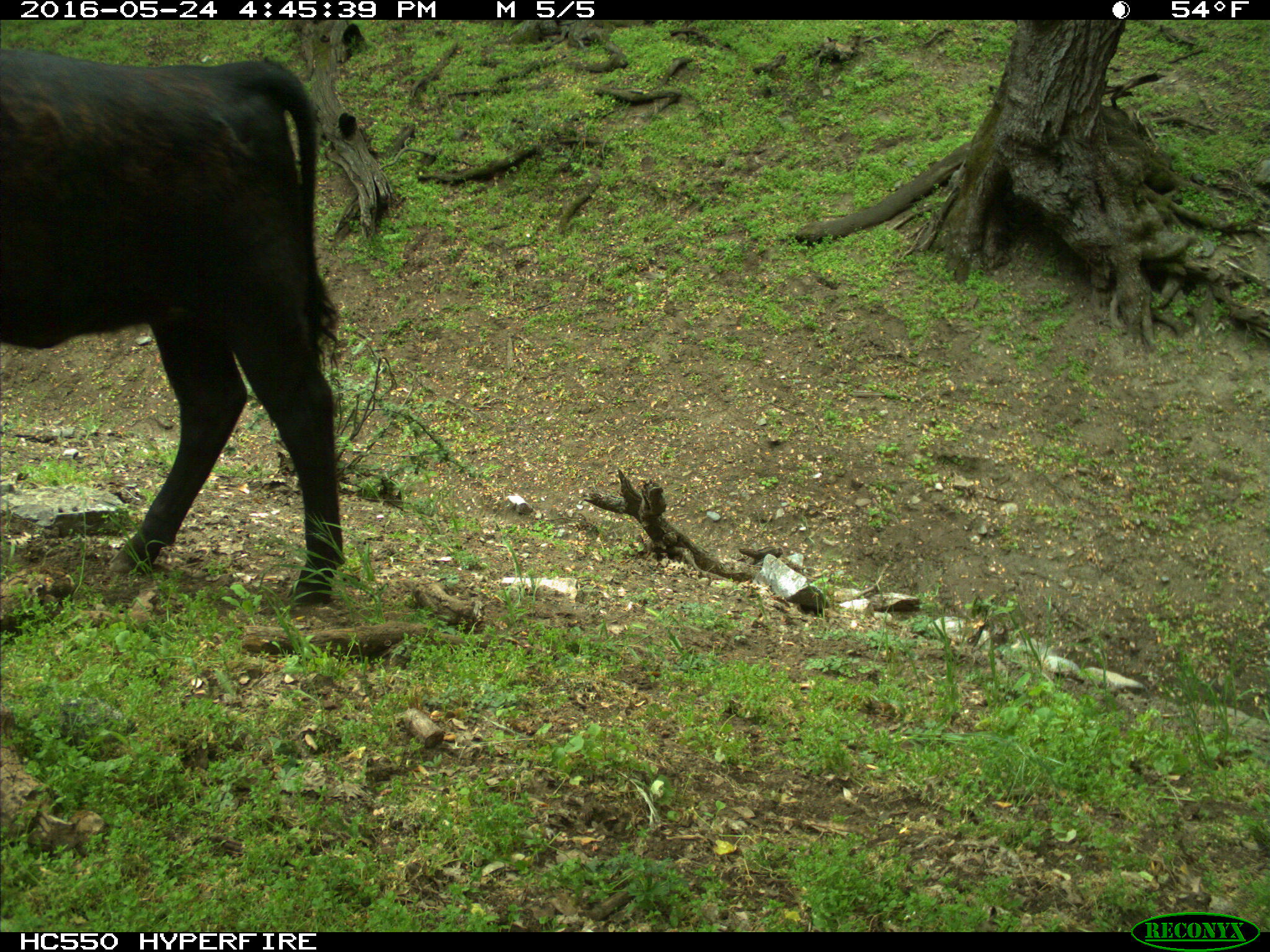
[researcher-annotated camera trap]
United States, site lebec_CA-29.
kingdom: Animalia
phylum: Chordata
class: Mammalia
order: Artiodactyla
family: Bovidae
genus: Bos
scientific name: Bos taurus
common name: domestic cow